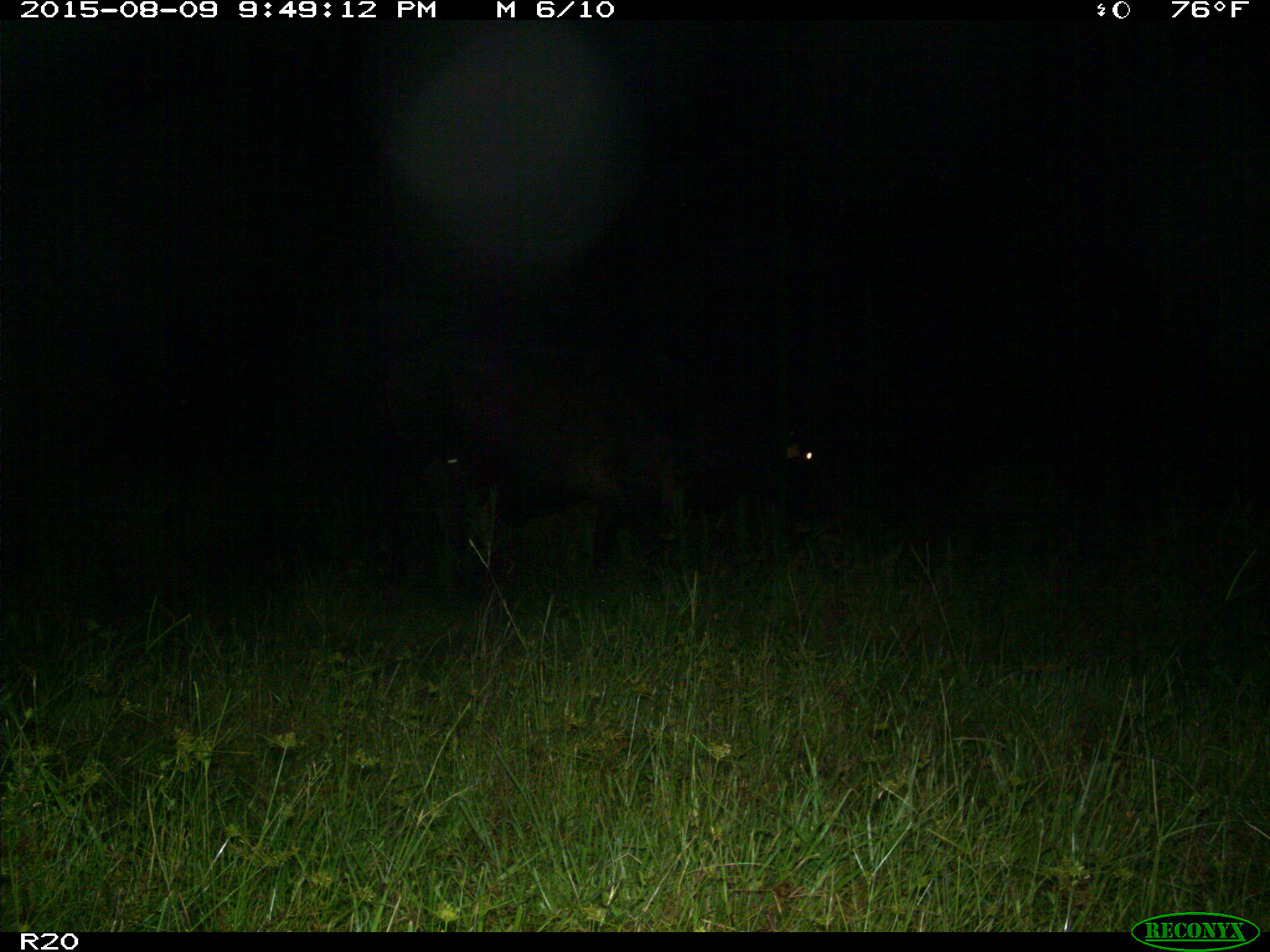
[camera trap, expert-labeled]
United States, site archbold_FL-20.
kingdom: Animalia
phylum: Chordata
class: Mammalia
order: Artiodactyla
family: Bovidae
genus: Bos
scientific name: Bos taurus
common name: domestic cow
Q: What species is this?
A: Bos taurus (domestic cow).